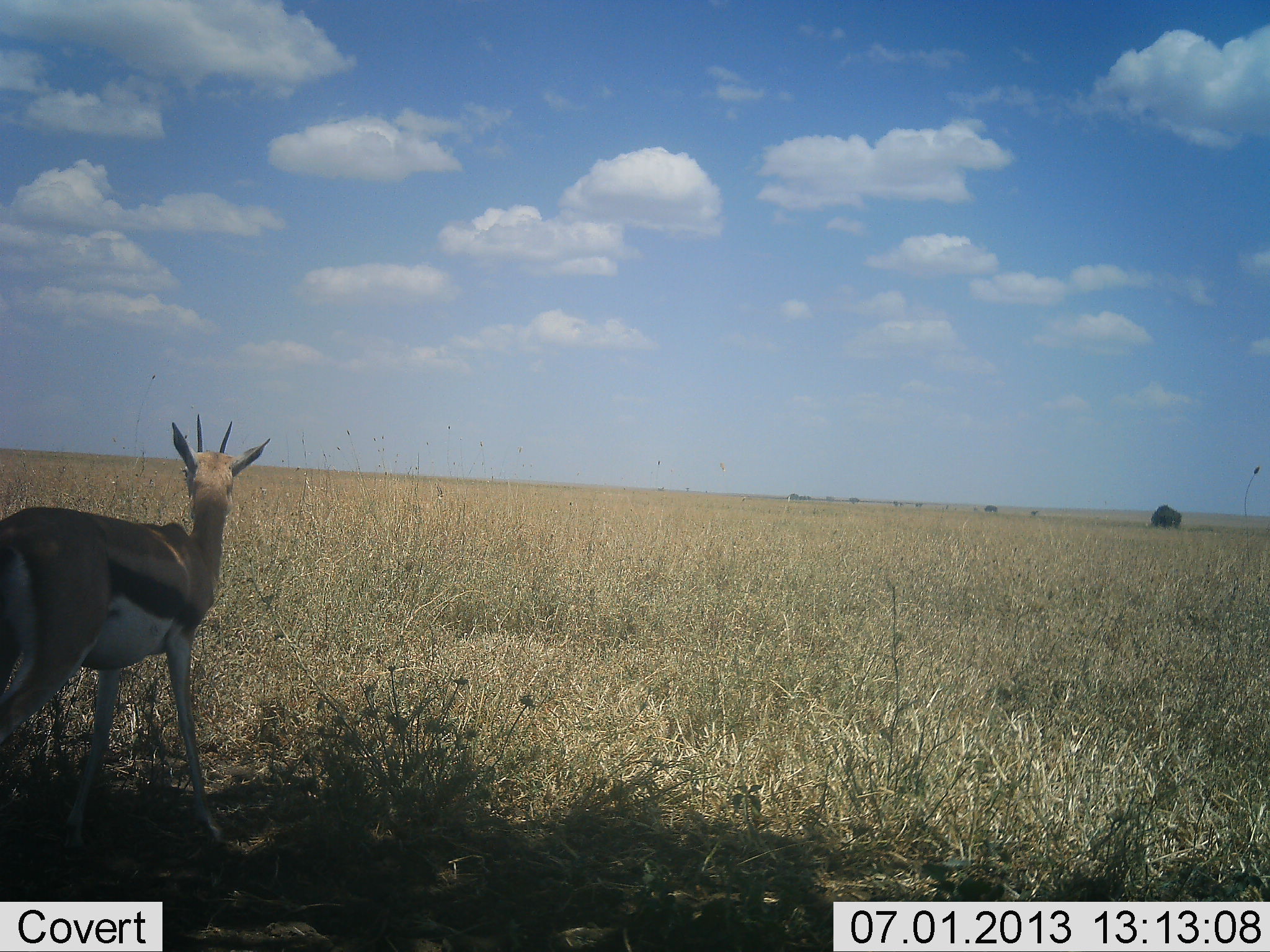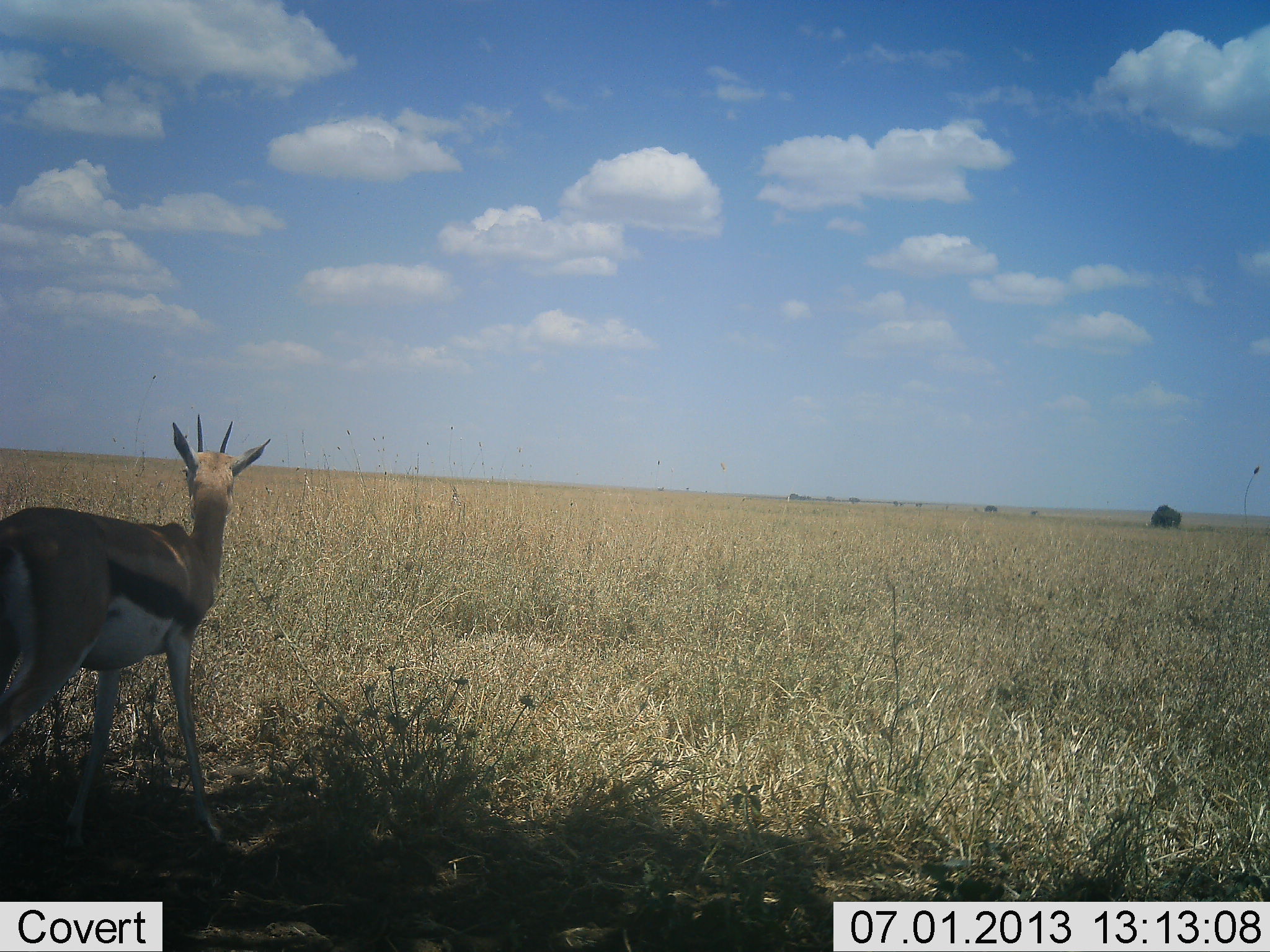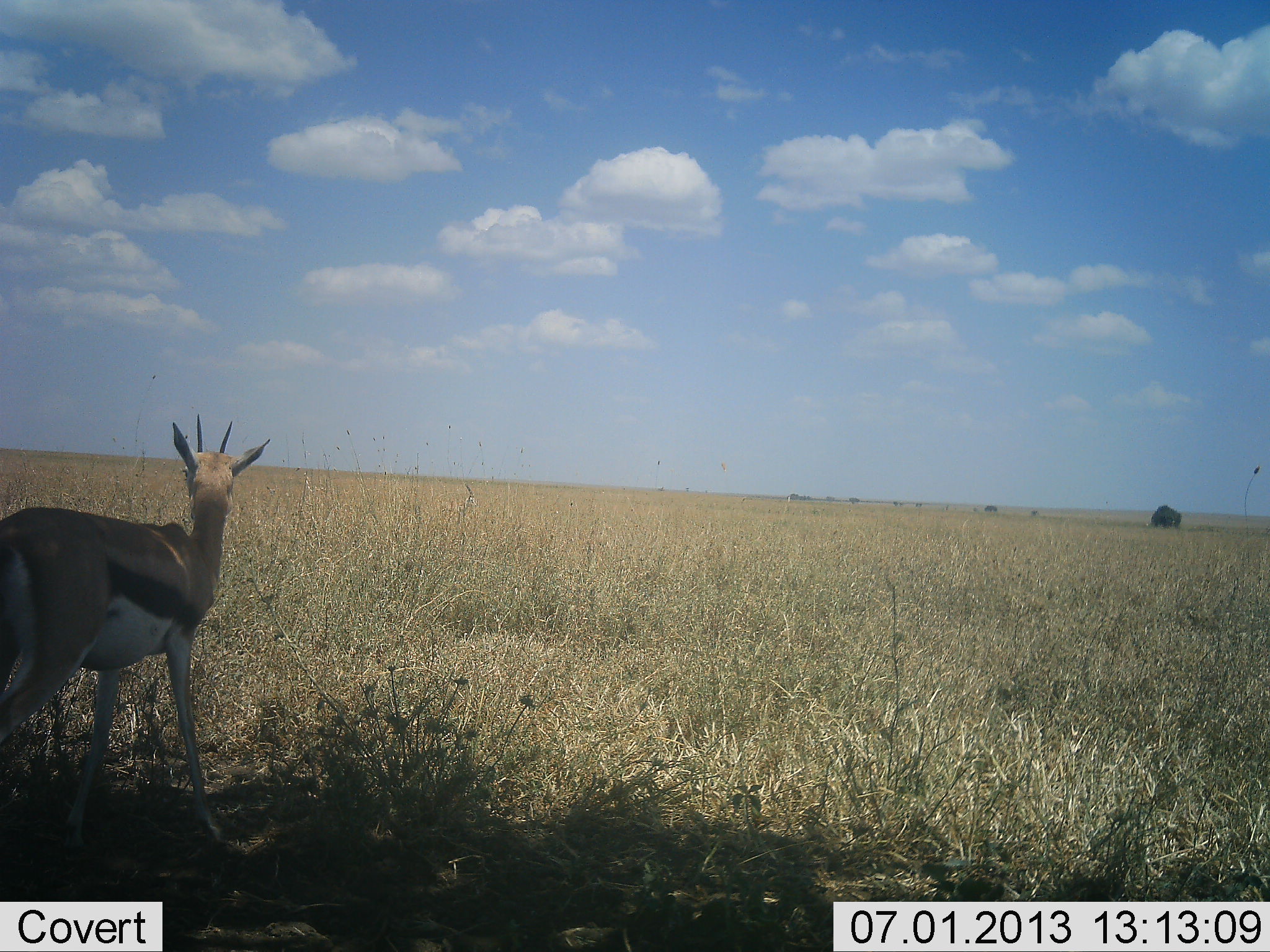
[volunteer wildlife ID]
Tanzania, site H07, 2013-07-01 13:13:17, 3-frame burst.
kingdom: Animalia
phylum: Chordata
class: Mammalia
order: Artiodactyla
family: Bovidae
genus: Eudorcas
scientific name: Eudorcas thomsonii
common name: thomson's gazelle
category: gazellethomsons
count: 1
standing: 92%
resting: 0%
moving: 24%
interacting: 0%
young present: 0%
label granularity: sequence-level